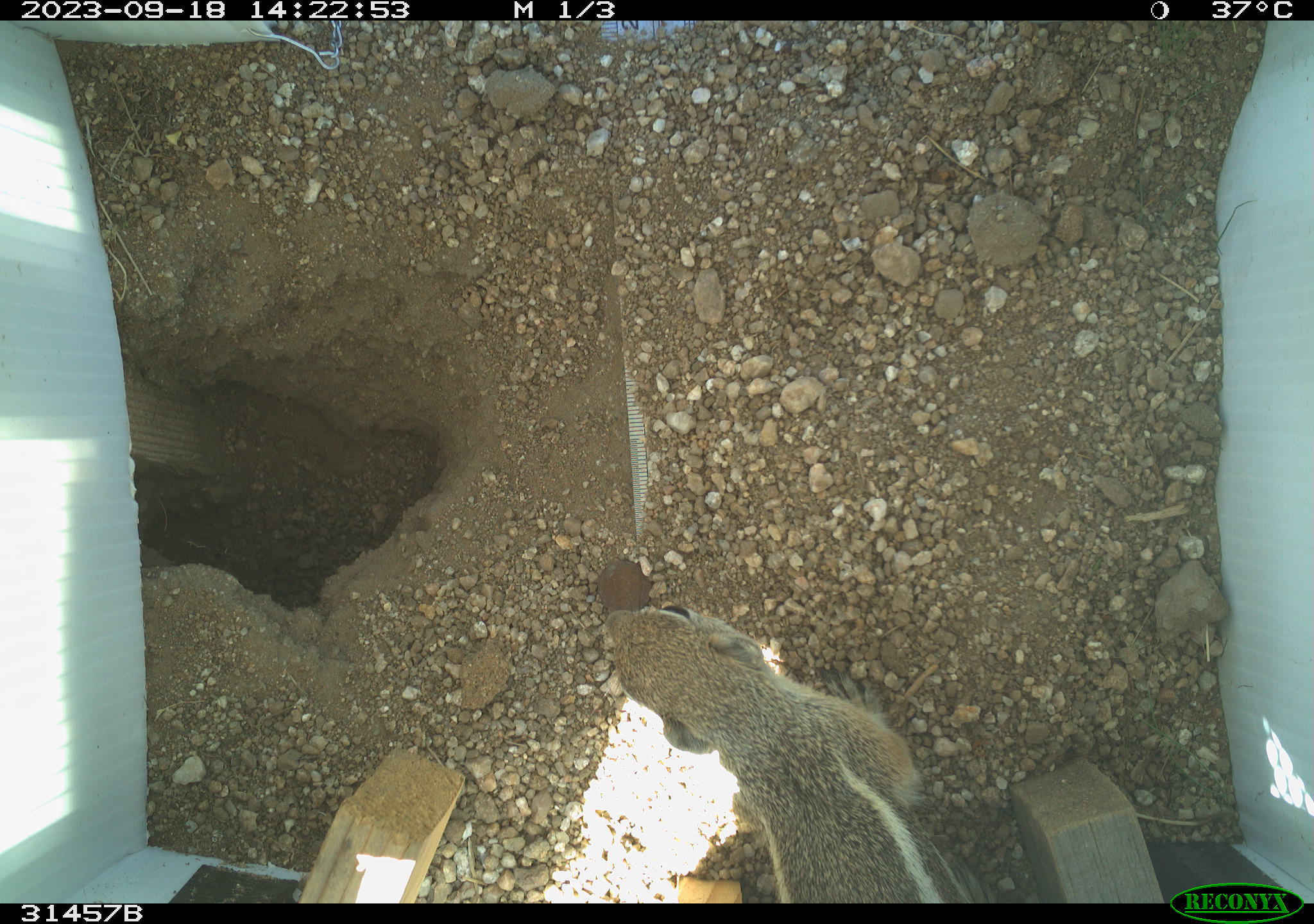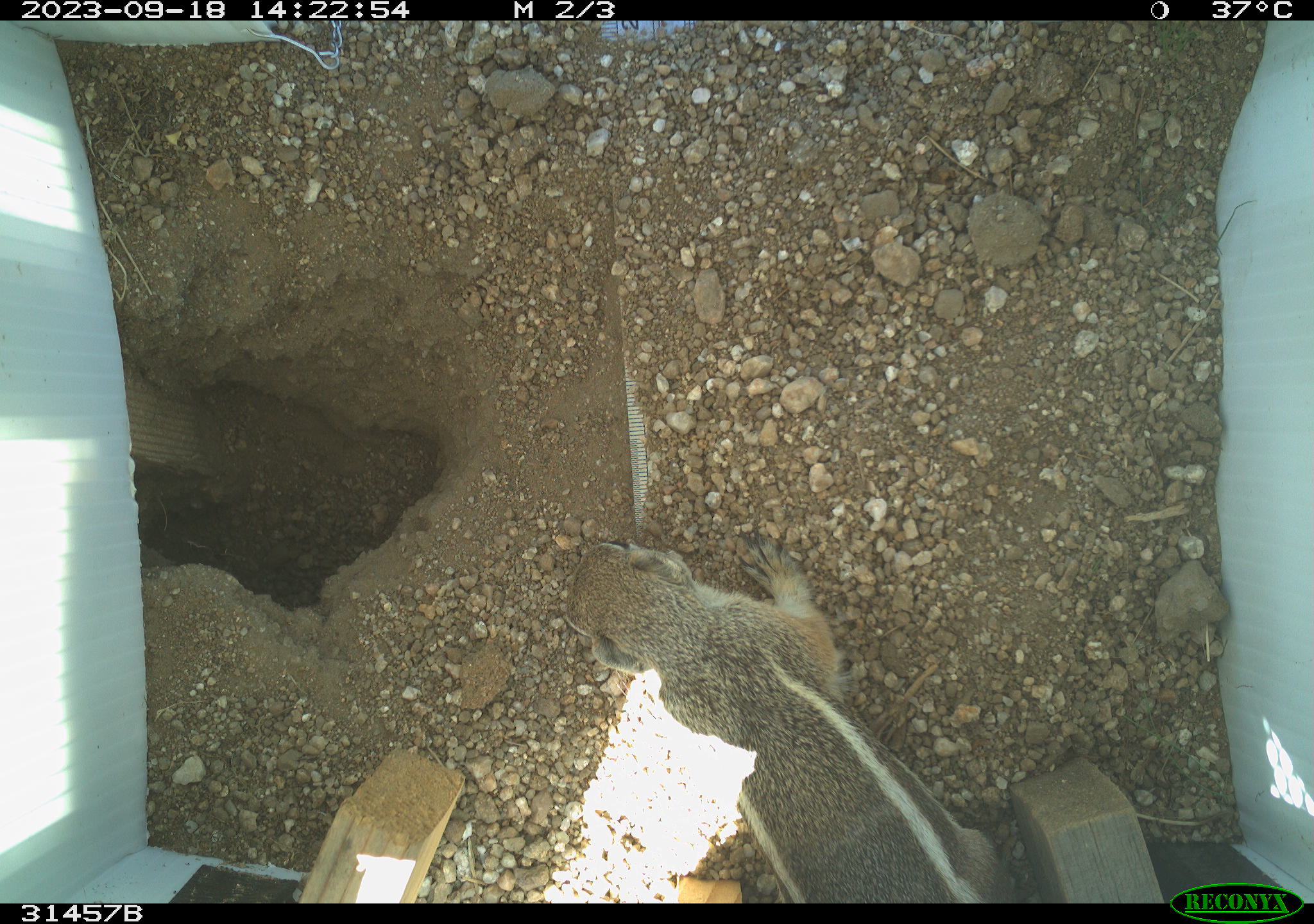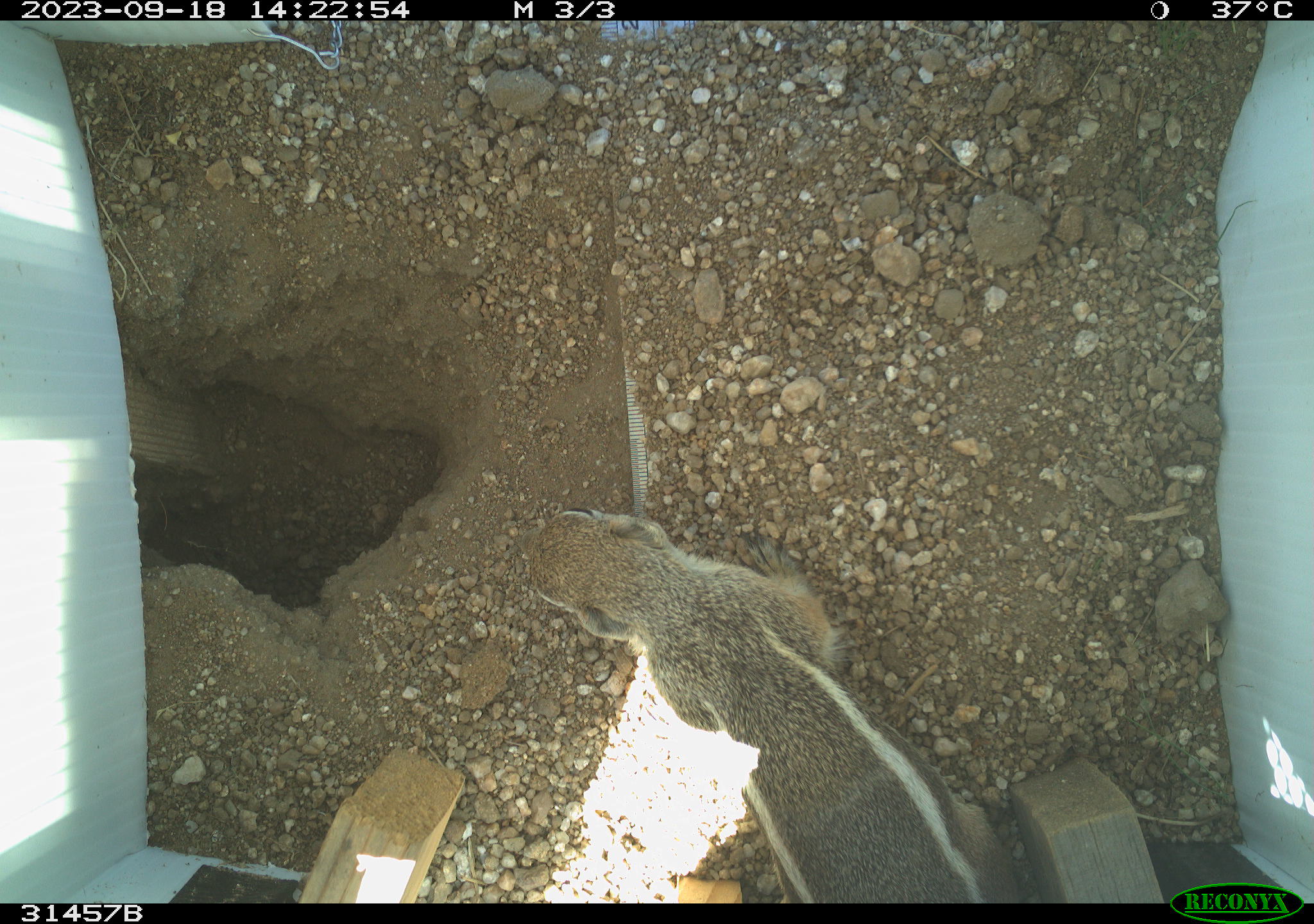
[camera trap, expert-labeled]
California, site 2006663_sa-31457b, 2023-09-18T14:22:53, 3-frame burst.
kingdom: Animalia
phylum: Chordata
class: Mammalia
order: Rodentia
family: Sciuridae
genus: Ammospermophilus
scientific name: Ammospermophilus leucurus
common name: white-tailed antelope squirrel